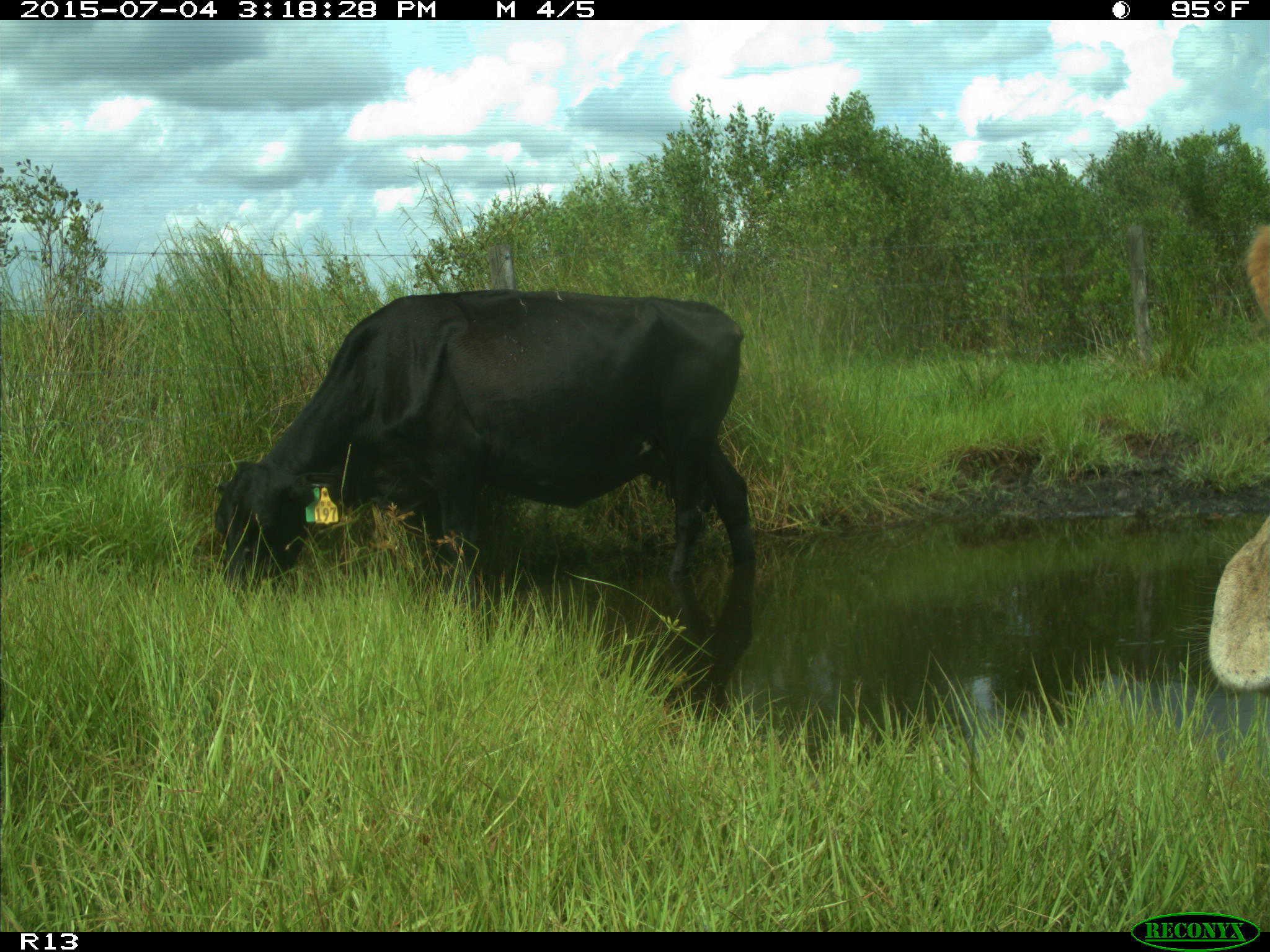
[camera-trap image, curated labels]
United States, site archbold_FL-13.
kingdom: Animalia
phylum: Chordata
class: Mammalia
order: Artiodactyla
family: Bovidae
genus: Bos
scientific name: Bos taurus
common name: domestic cow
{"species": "Bos taurus (domestic cow)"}